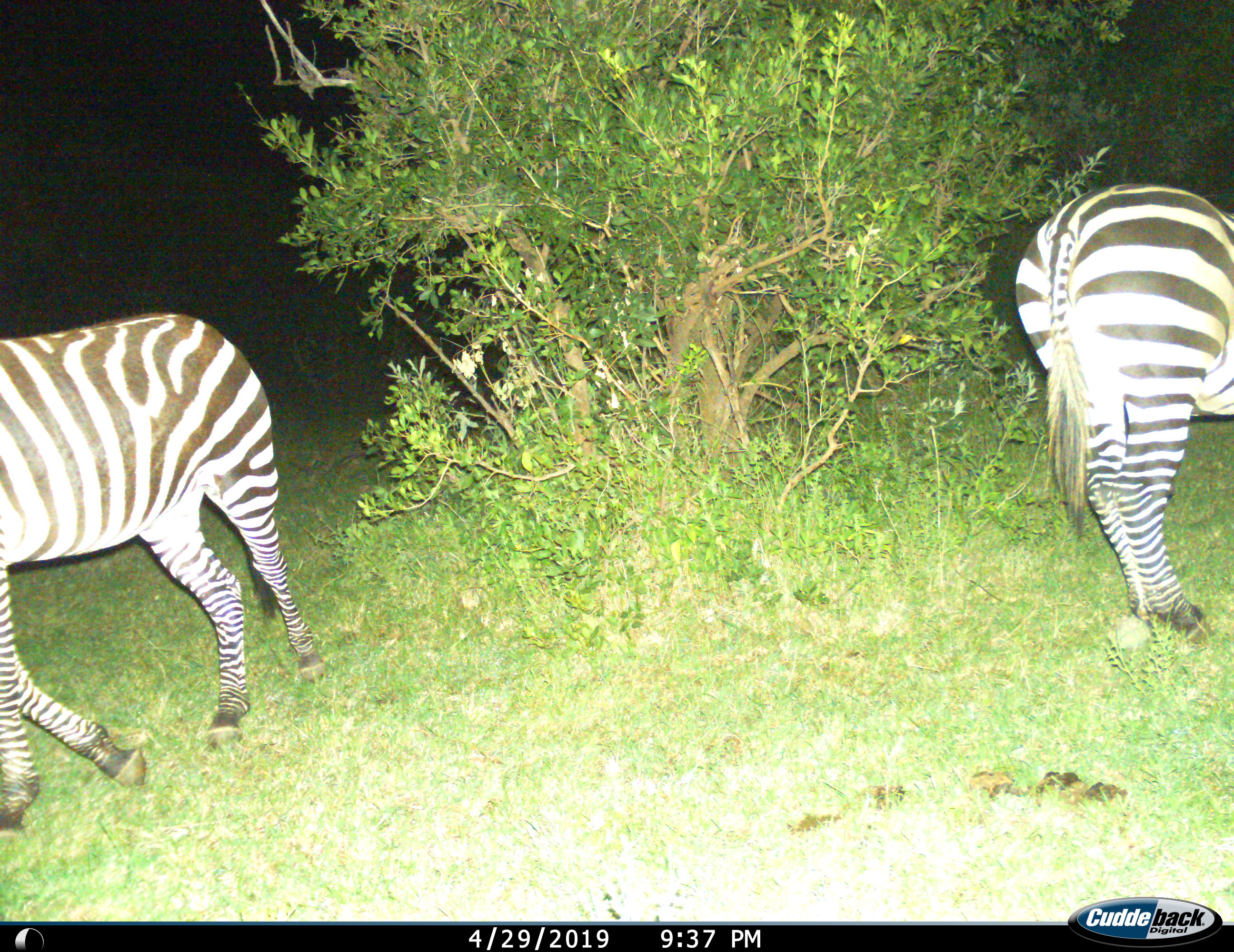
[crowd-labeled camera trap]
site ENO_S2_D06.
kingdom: Animalia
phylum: Chordata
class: Mammalia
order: Perissodactyla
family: Equidae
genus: Equus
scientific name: Equus quagga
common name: plains zebra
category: zebraplains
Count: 2.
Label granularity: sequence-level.